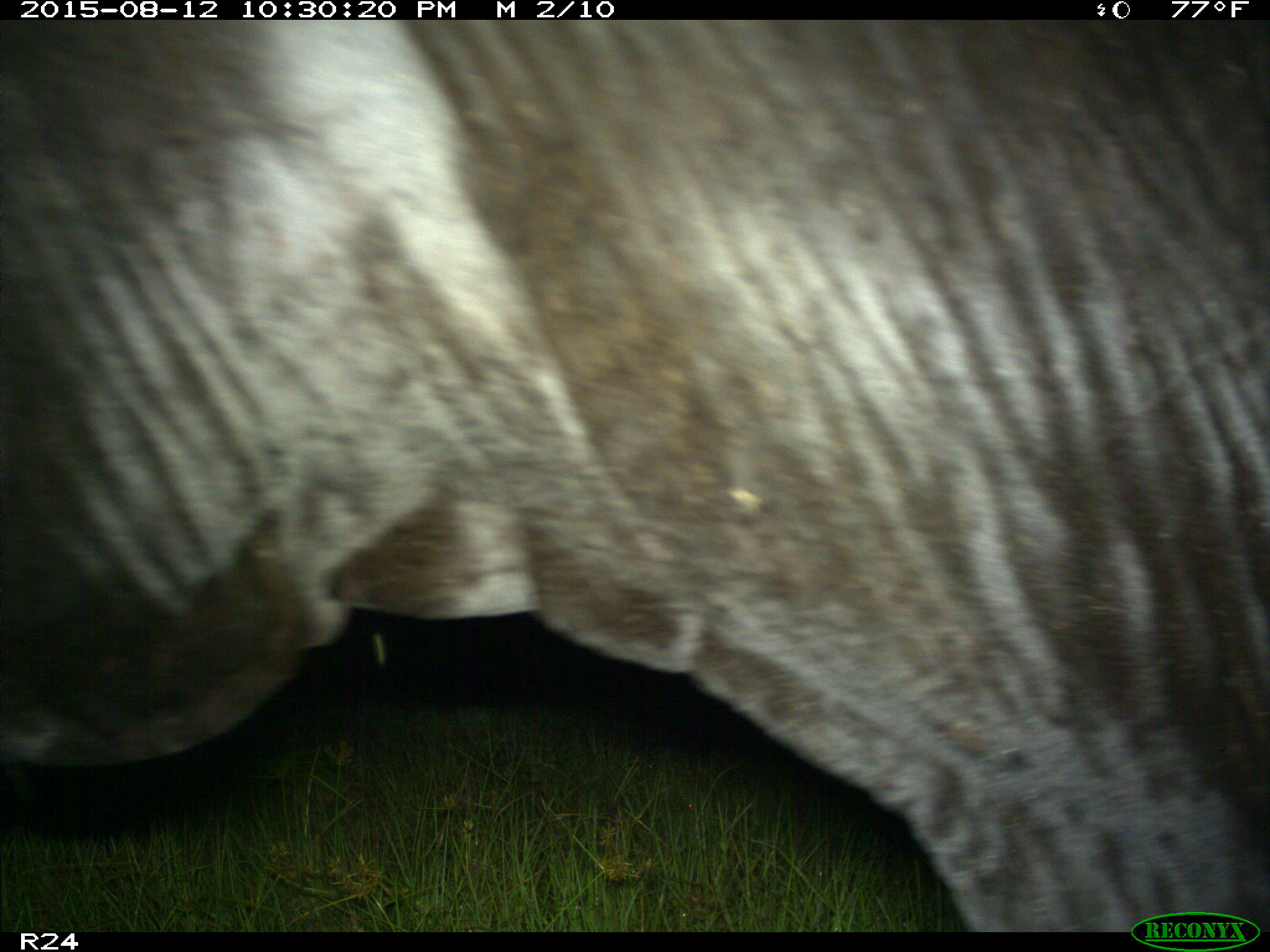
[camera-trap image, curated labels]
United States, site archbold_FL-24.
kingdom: Animalia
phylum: Chordata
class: Mammalia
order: Artiodactyla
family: Bovidae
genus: Bos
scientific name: Bos taurus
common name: domestic cow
Bos taurus (domestic cow).